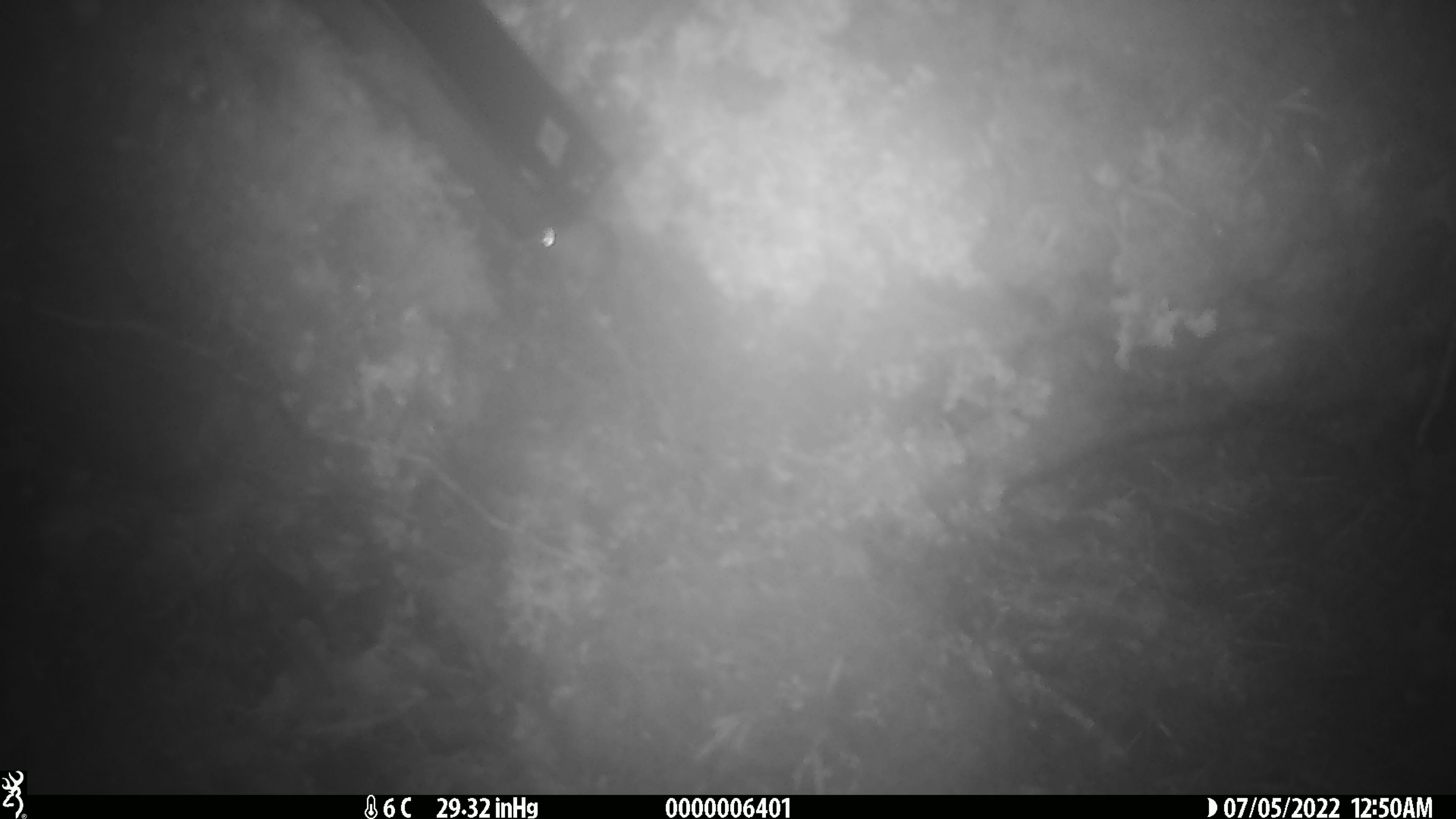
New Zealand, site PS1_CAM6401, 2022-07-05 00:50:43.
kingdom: Animalia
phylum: Chordata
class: Mammalia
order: Rodentia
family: Muridae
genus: Mus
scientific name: Mus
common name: mouse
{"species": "mouse (Mus)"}